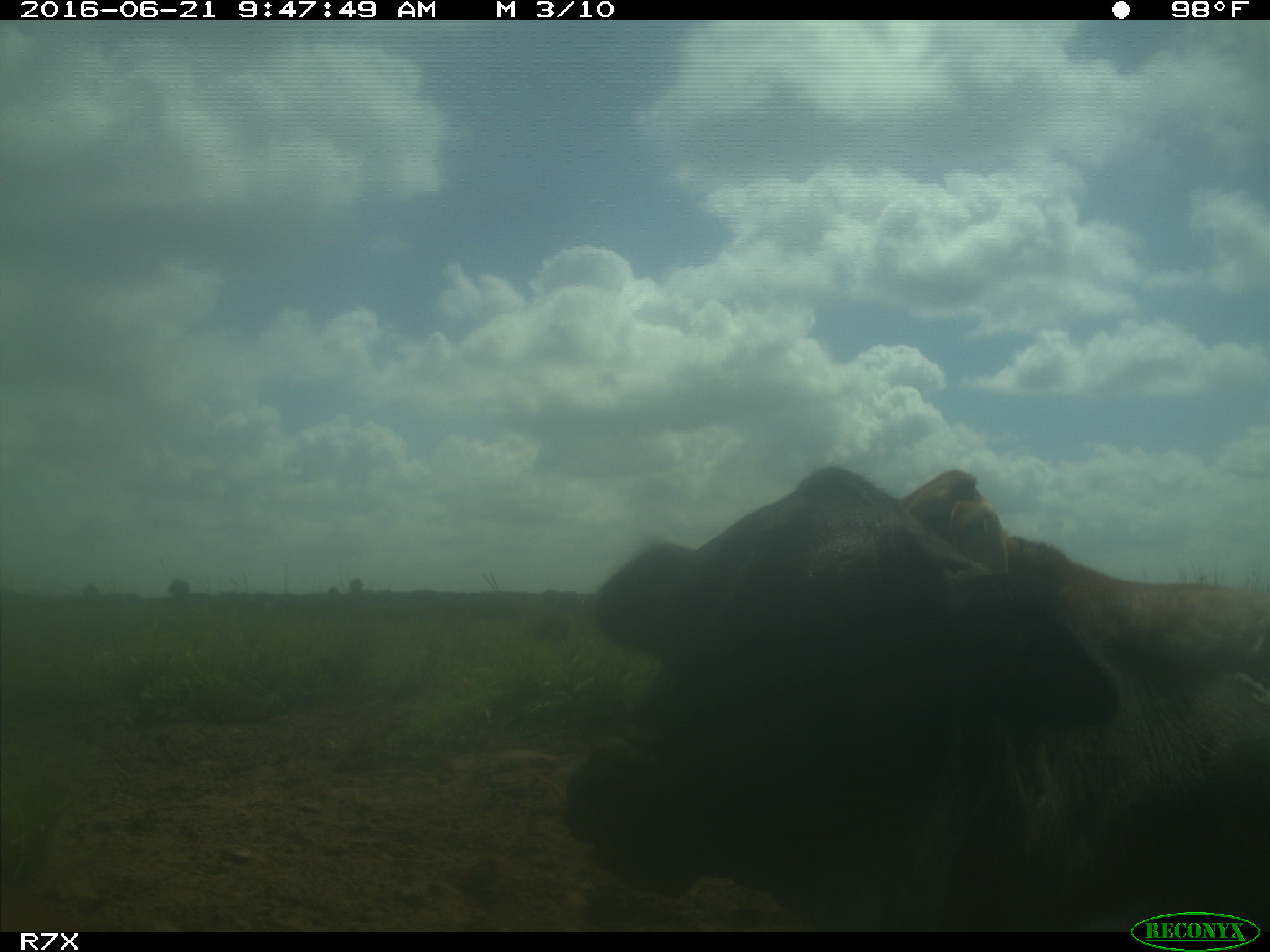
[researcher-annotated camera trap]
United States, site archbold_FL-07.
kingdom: Animalia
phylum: Chordata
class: Mammalia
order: Artiodactyla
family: Bovidae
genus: Bos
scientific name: Bos taurus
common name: domestic cow